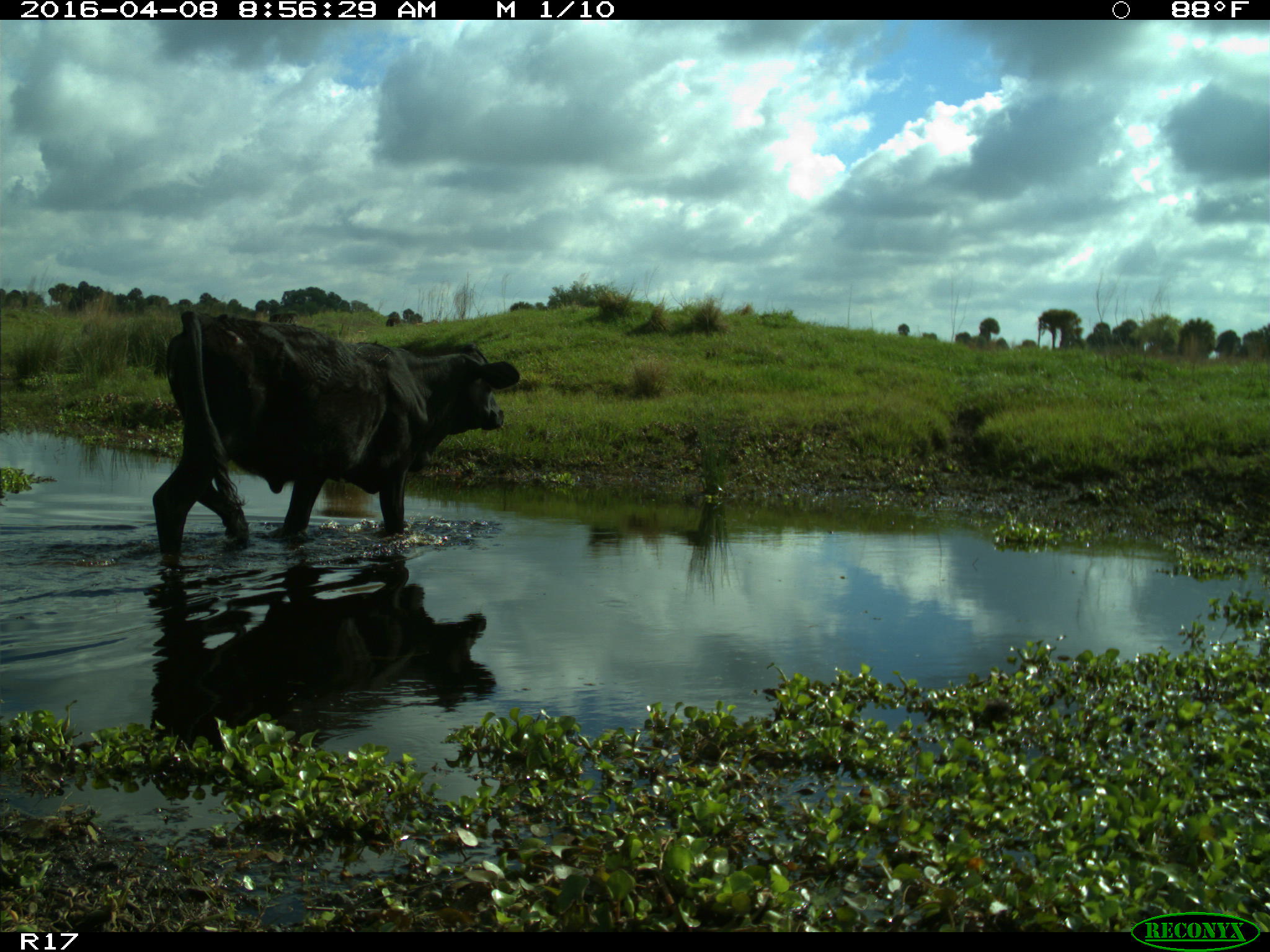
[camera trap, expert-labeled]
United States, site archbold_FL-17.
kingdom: Animalia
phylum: Chordata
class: Mammalia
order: Artiodactyla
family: Bovidae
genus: Bos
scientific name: Bos taurus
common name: domestic cow